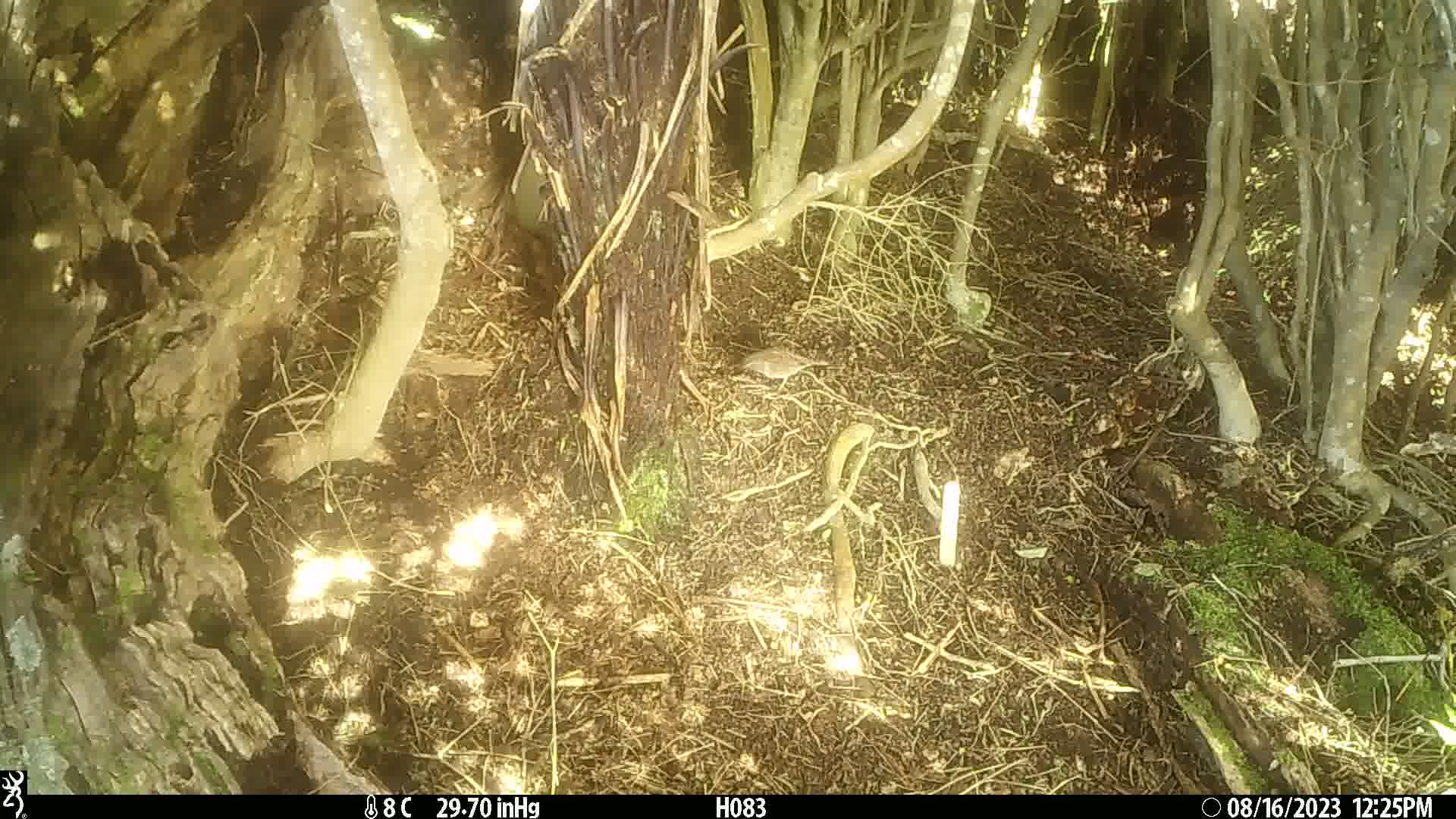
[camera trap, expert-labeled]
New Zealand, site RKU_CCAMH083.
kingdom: Animalia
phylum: Chordata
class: Aves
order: Passeriformes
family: Prunellidae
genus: Prunella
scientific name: Prunella modularis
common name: dunnock